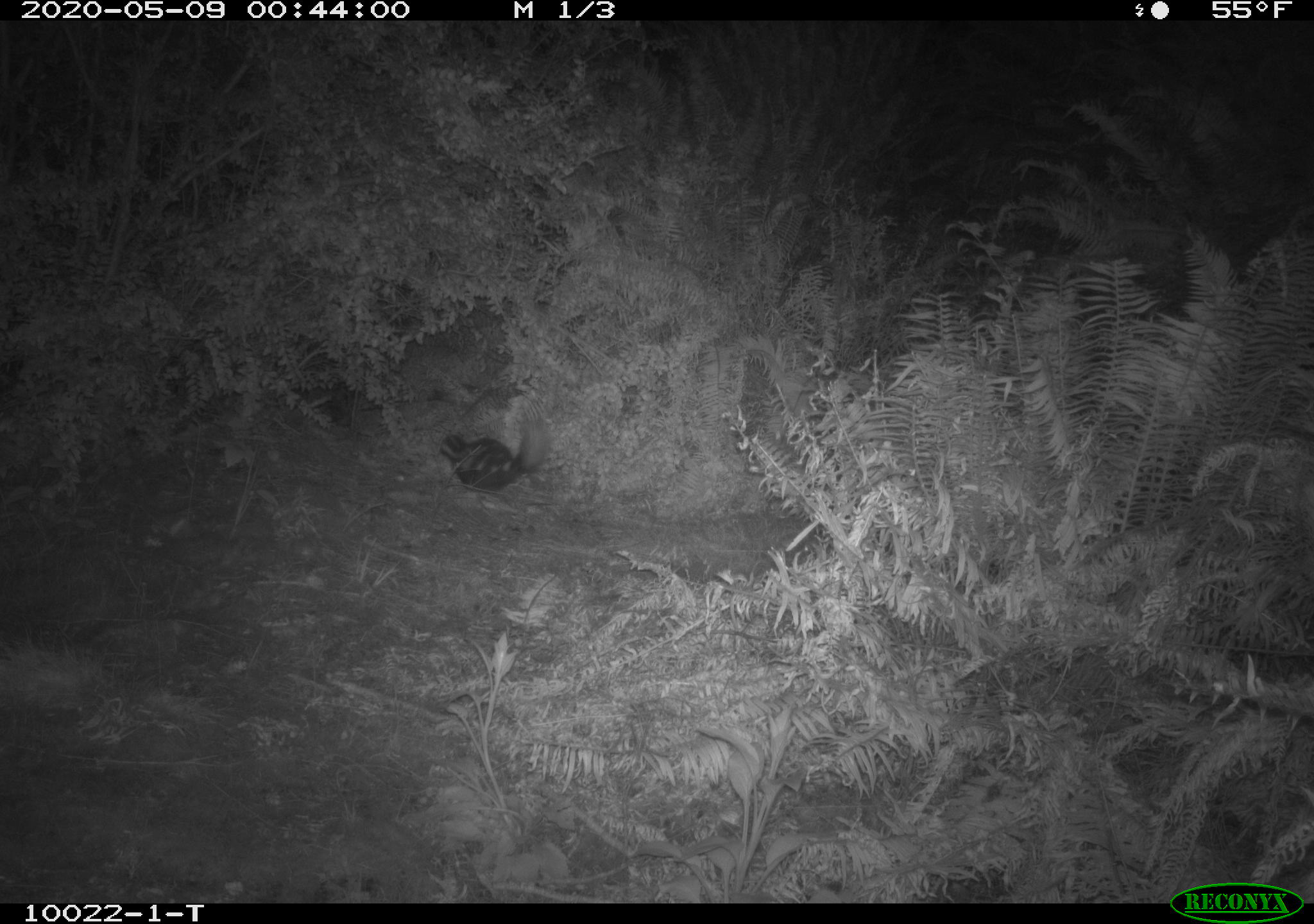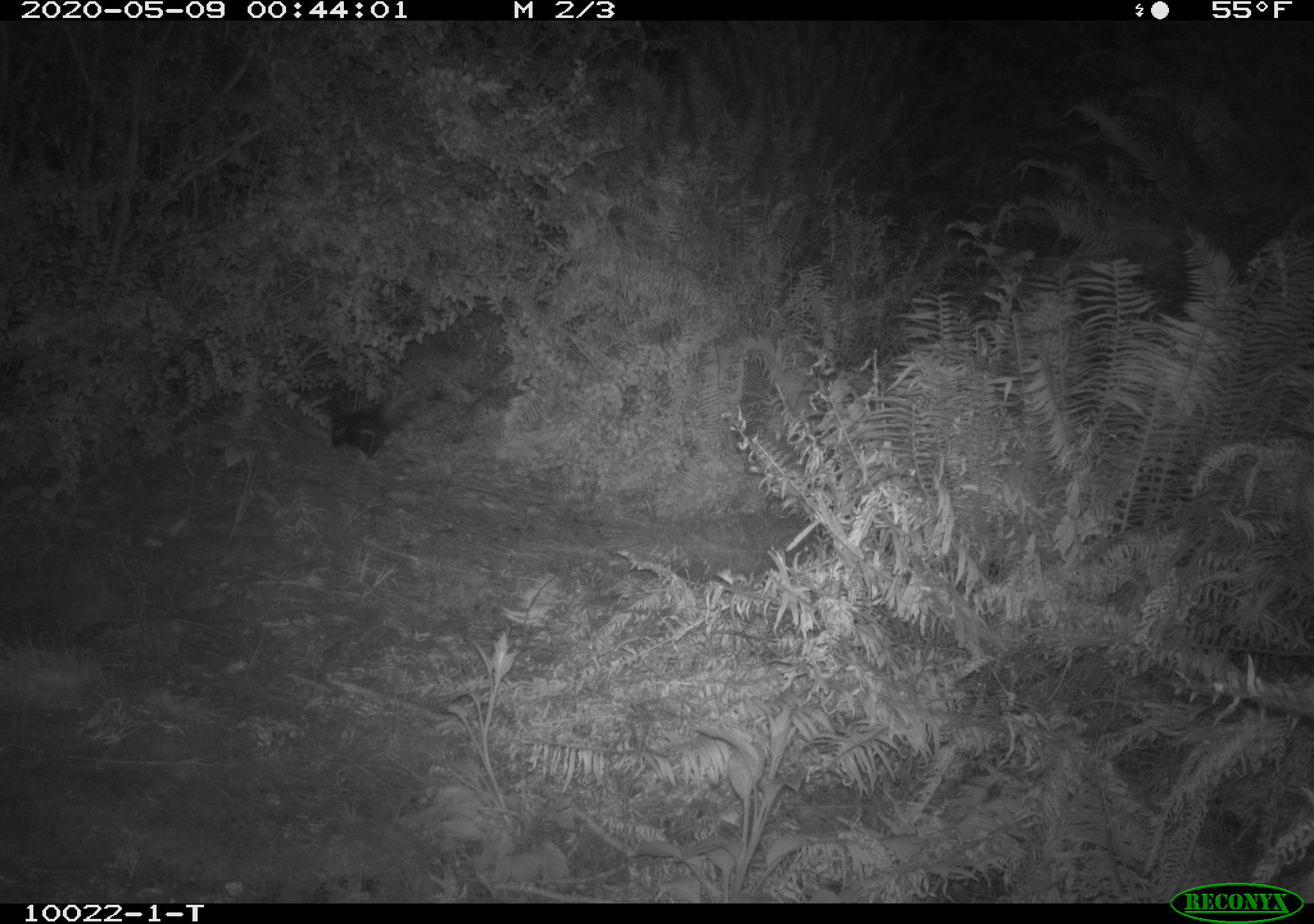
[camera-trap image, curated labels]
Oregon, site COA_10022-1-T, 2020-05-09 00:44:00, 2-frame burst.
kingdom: Animalia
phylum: Chordata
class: Mammalia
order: Carnivora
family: Mephitidae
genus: Spilogale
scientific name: Spilogale gracilis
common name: western spotted skunk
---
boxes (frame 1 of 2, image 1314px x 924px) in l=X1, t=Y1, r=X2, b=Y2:
western spotted skunk: l=434, t=412, r=551, b=497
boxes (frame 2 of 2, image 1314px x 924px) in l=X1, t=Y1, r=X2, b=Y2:
western spotted skunk: l=326, t=374, r=435, b=461